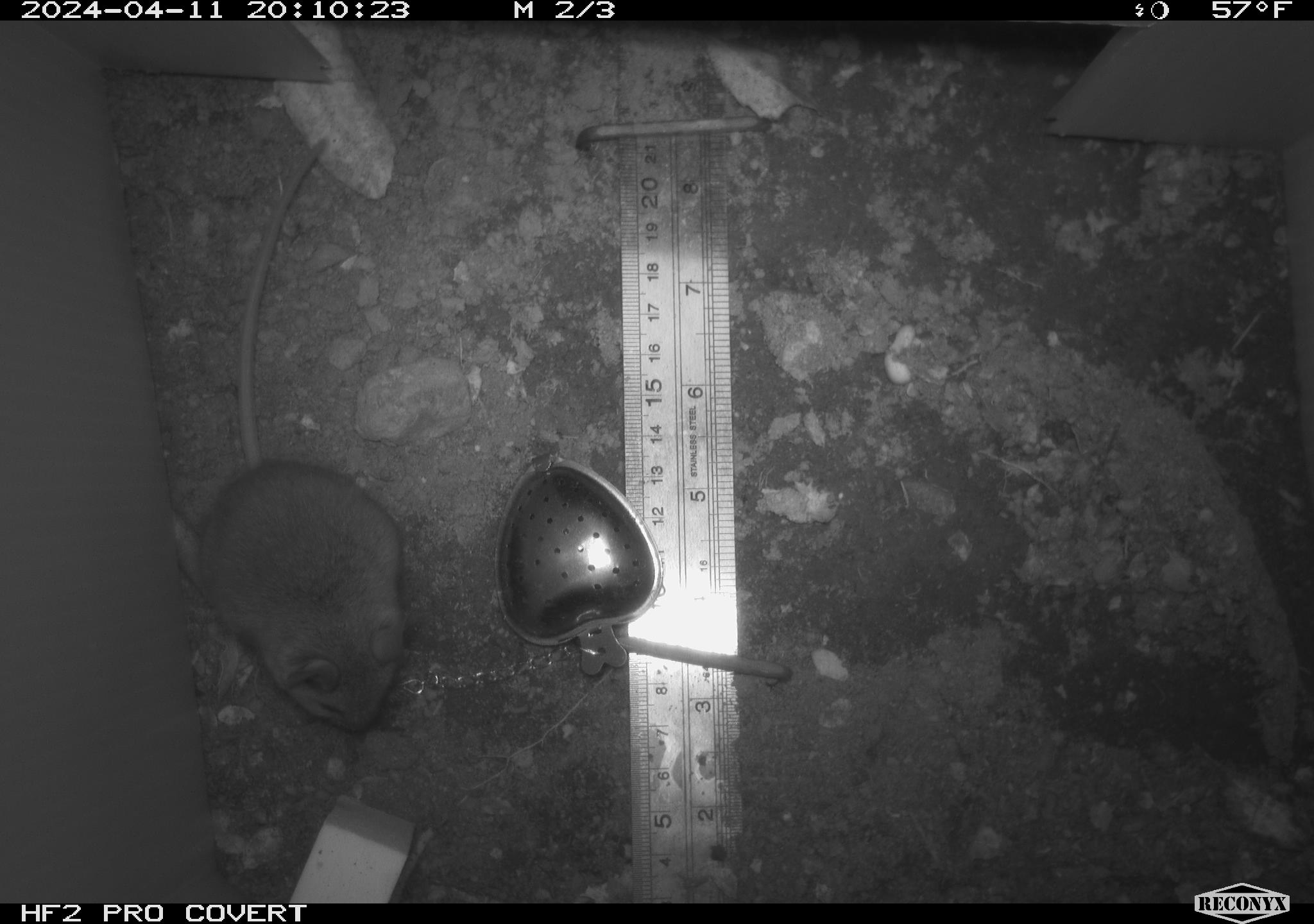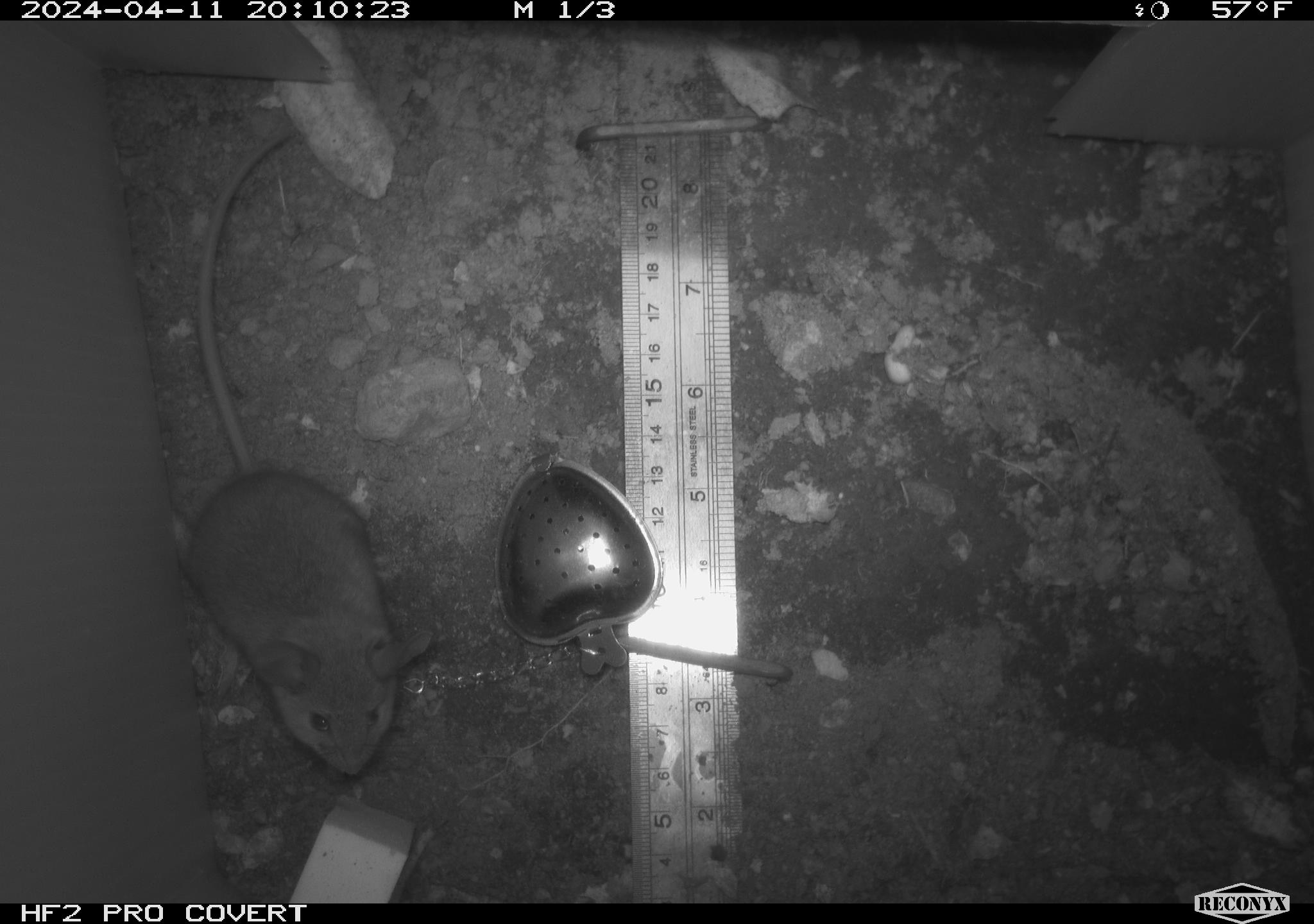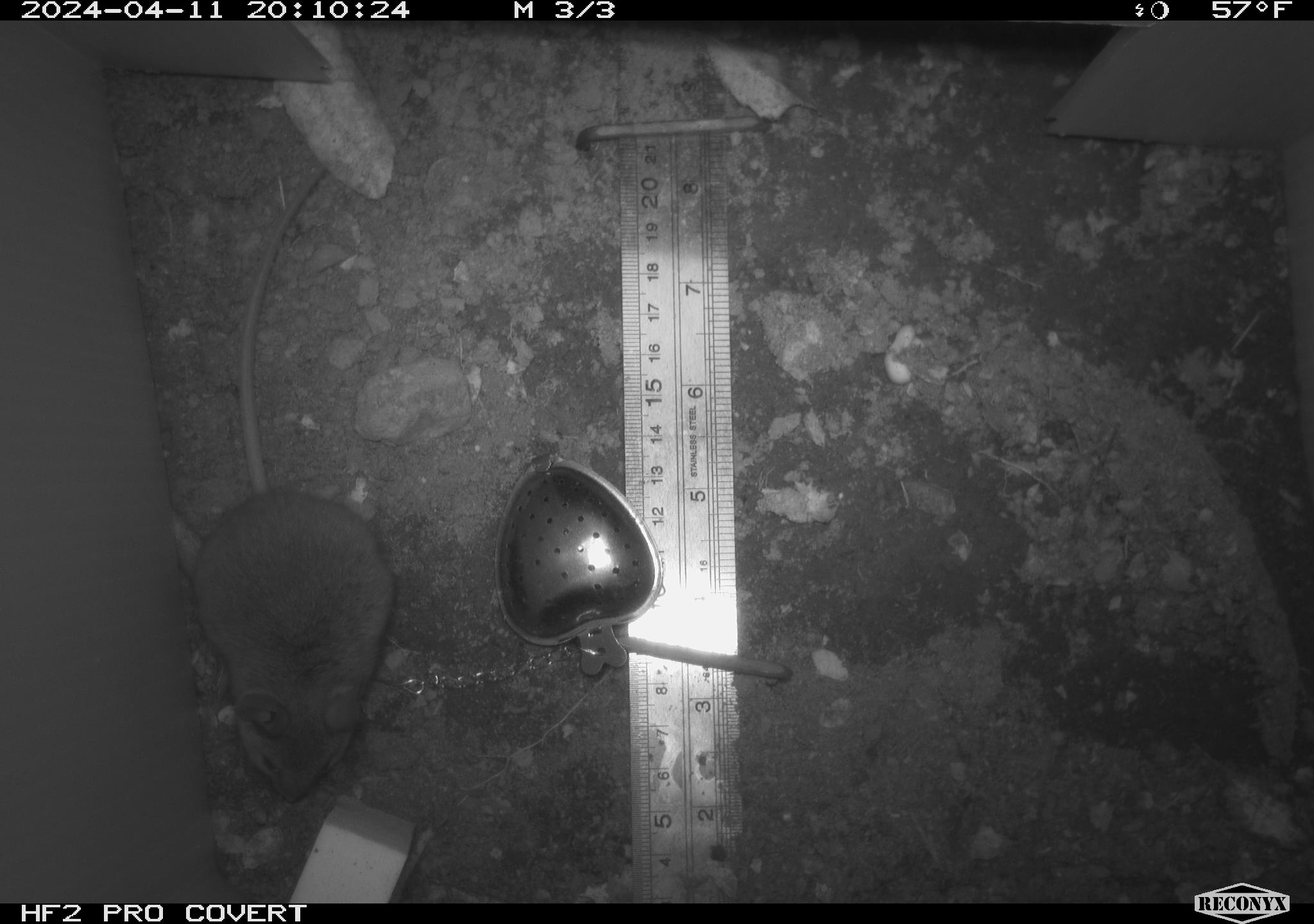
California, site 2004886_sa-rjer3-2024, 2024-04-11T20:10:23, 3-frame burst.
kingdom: Animalia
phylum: Chordata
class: Mammalia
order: Rodentia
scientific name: Rodentia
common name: mouse species